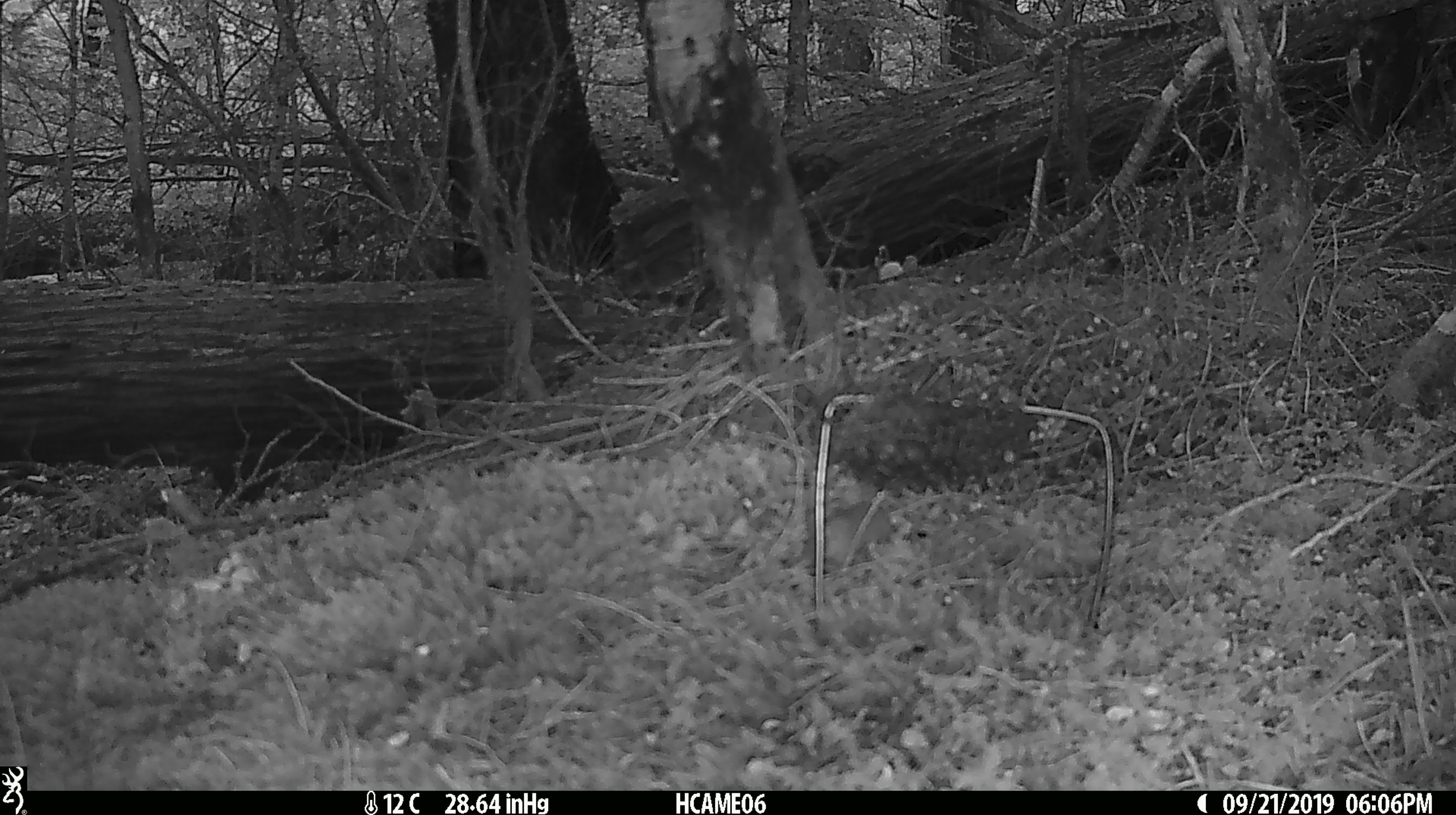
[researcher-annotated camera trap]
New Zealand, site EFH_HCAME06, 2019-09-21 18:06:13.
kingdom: Animalia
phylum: Chordata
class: Mammalia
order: Rodentia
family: Muridae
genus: Mus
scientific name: Mus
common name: mouse